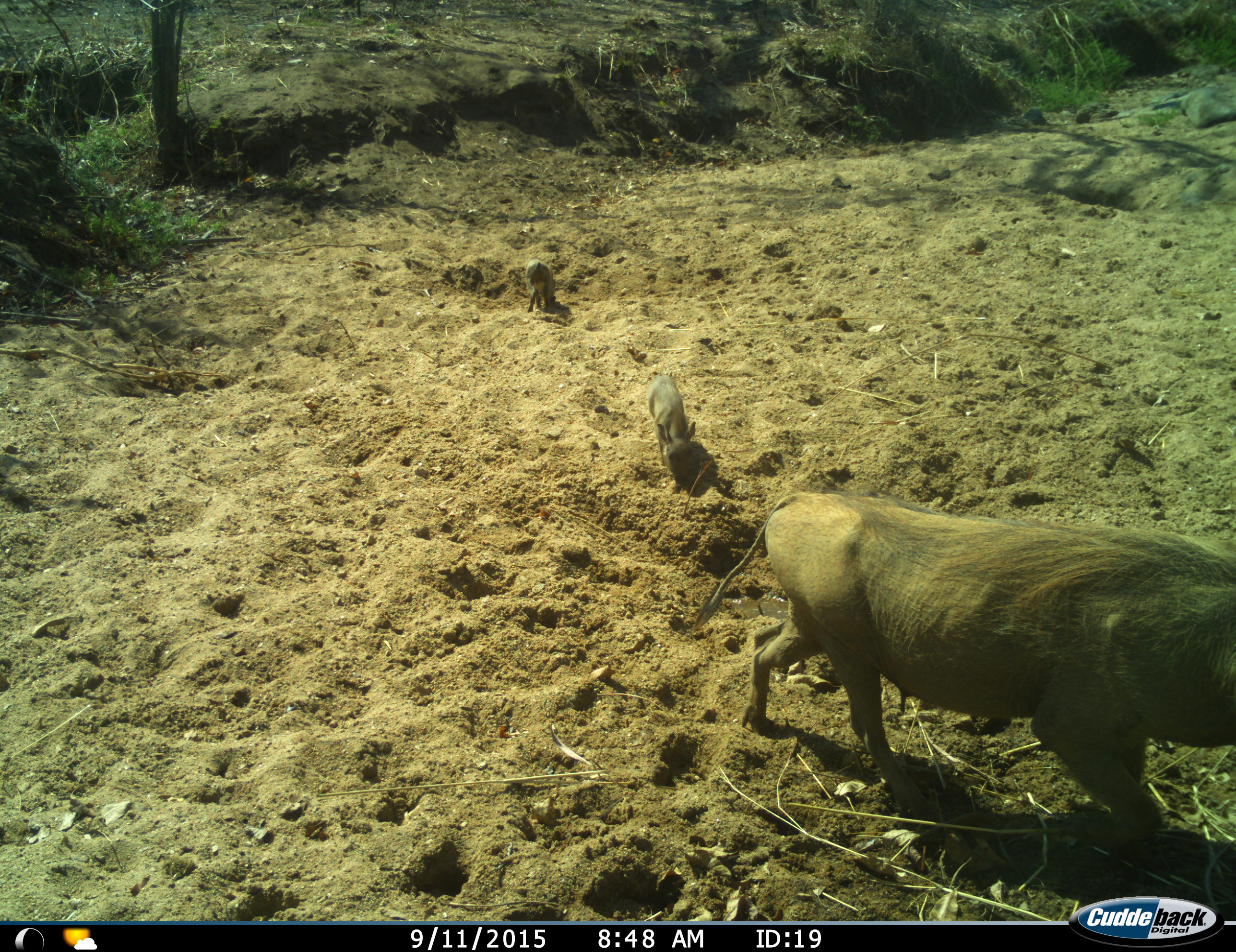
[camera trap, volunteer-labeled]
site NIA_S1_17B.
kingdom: Animalia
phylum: Chordata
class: Mammalia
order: Artiodactyla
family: Suidae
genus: Phacochoerus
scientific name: Phacochoerus africanus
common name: warthog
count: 3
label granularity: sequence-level